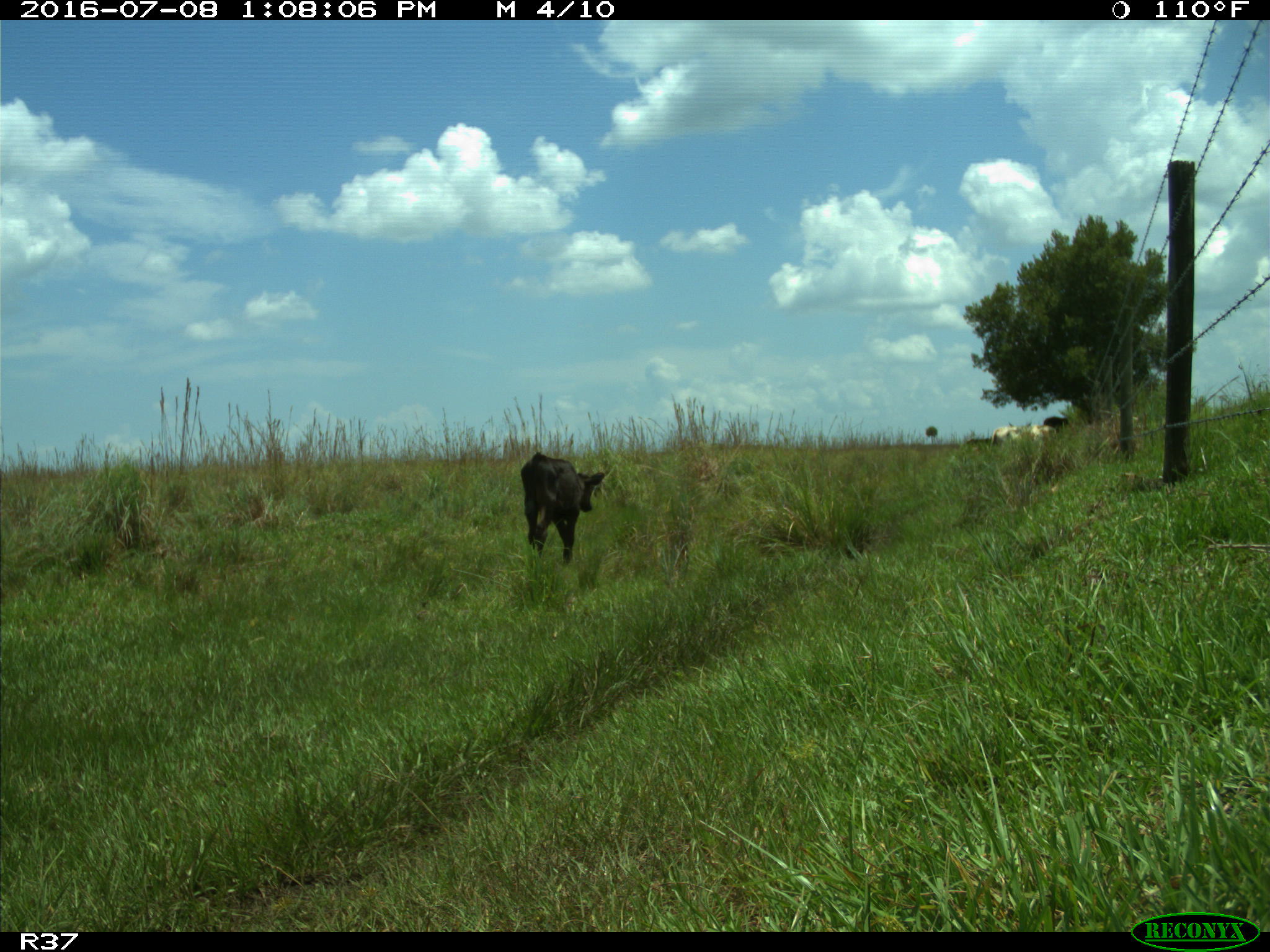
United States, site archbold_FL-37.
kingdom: Animalia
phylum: Chordata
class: Mammalia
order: Artiodactyla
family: Bovidae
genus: Bos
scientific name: Bos taurus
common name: domestic cow